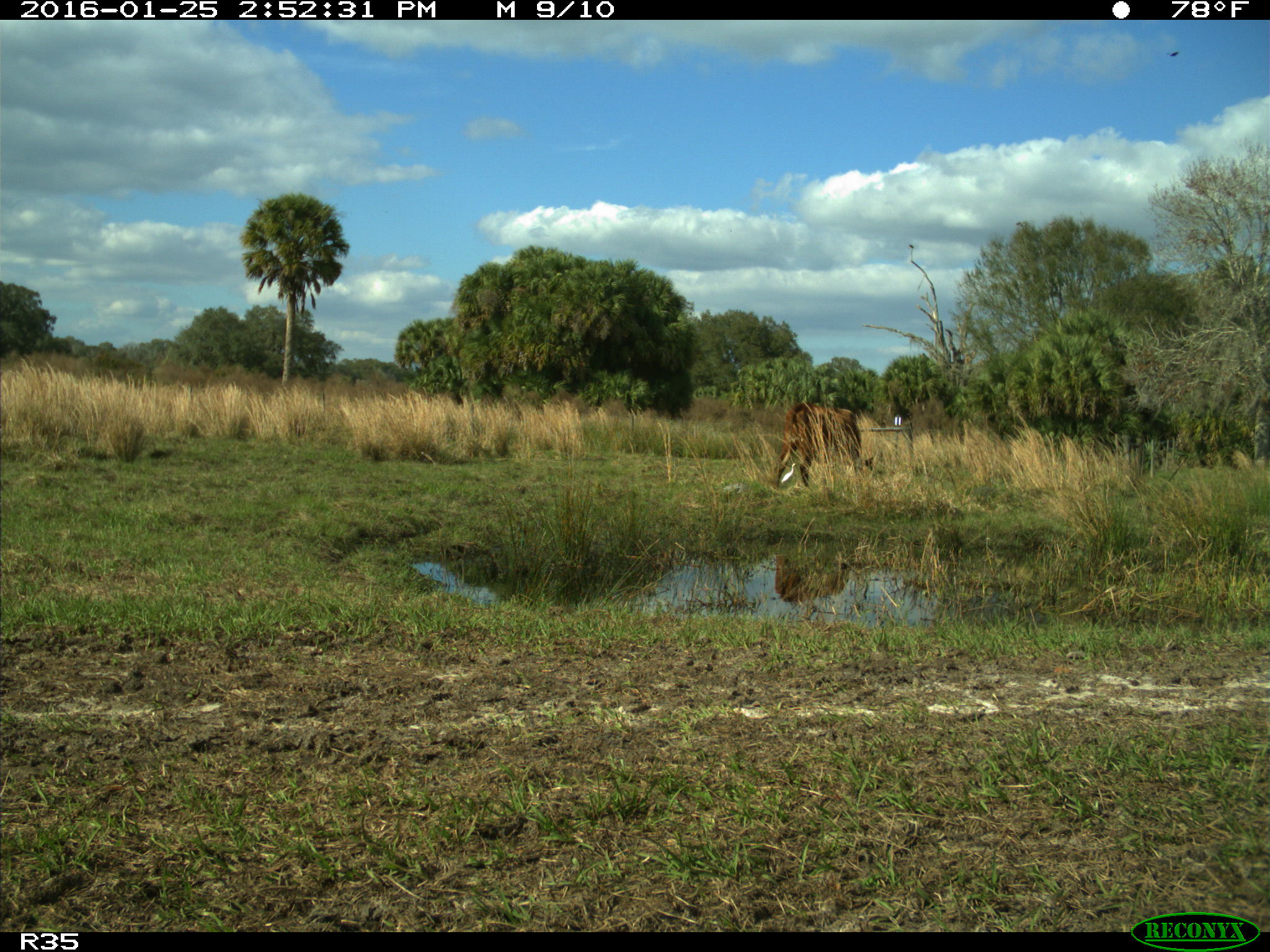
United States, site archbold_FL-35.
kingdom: Animalia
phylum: Chordata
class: Mammalia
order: Artiodactyla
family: Bovidae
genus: Bos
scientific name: Bos taurus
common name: domestic cow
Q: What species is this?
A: Bos taurus (domestic cow).